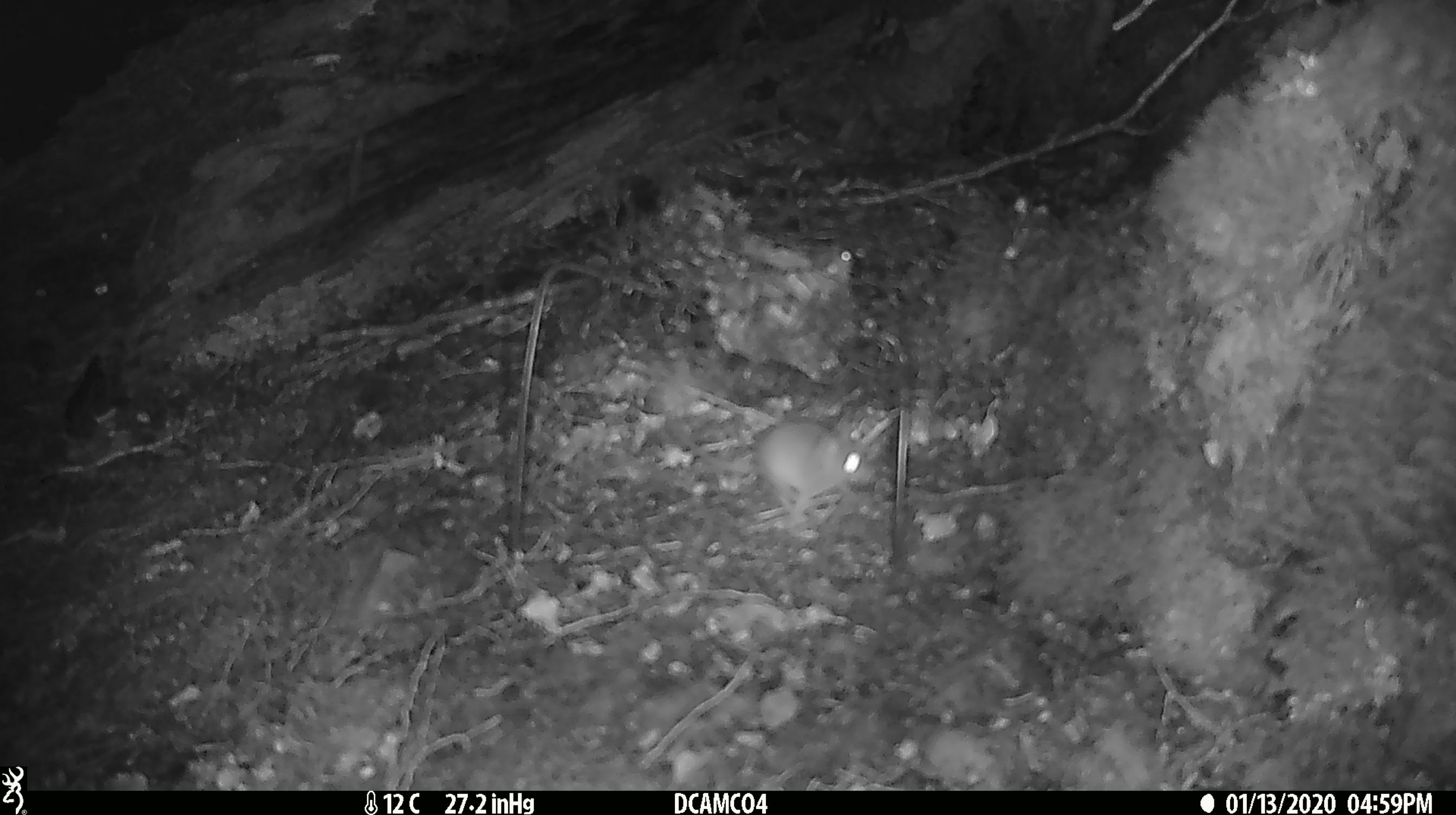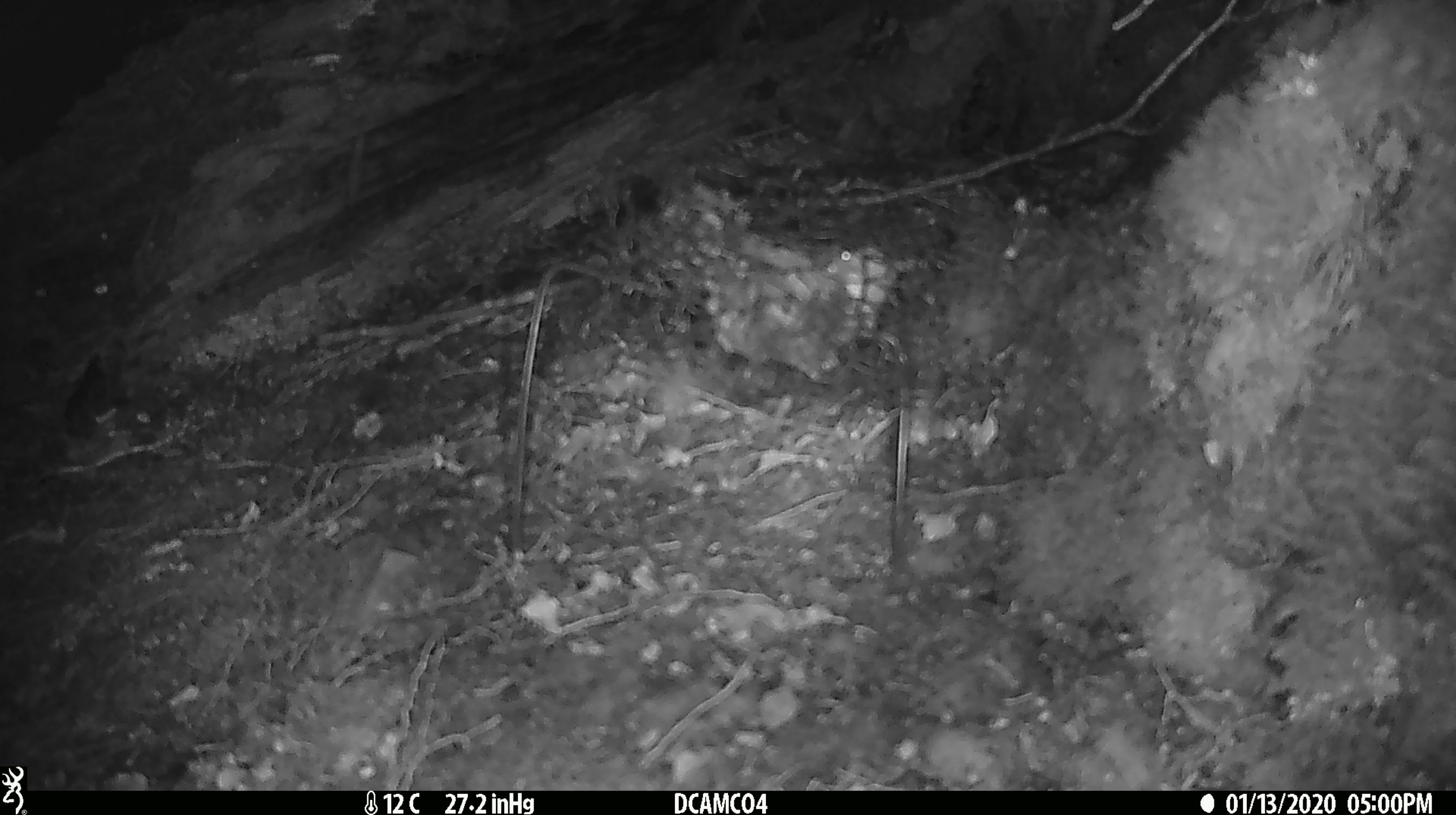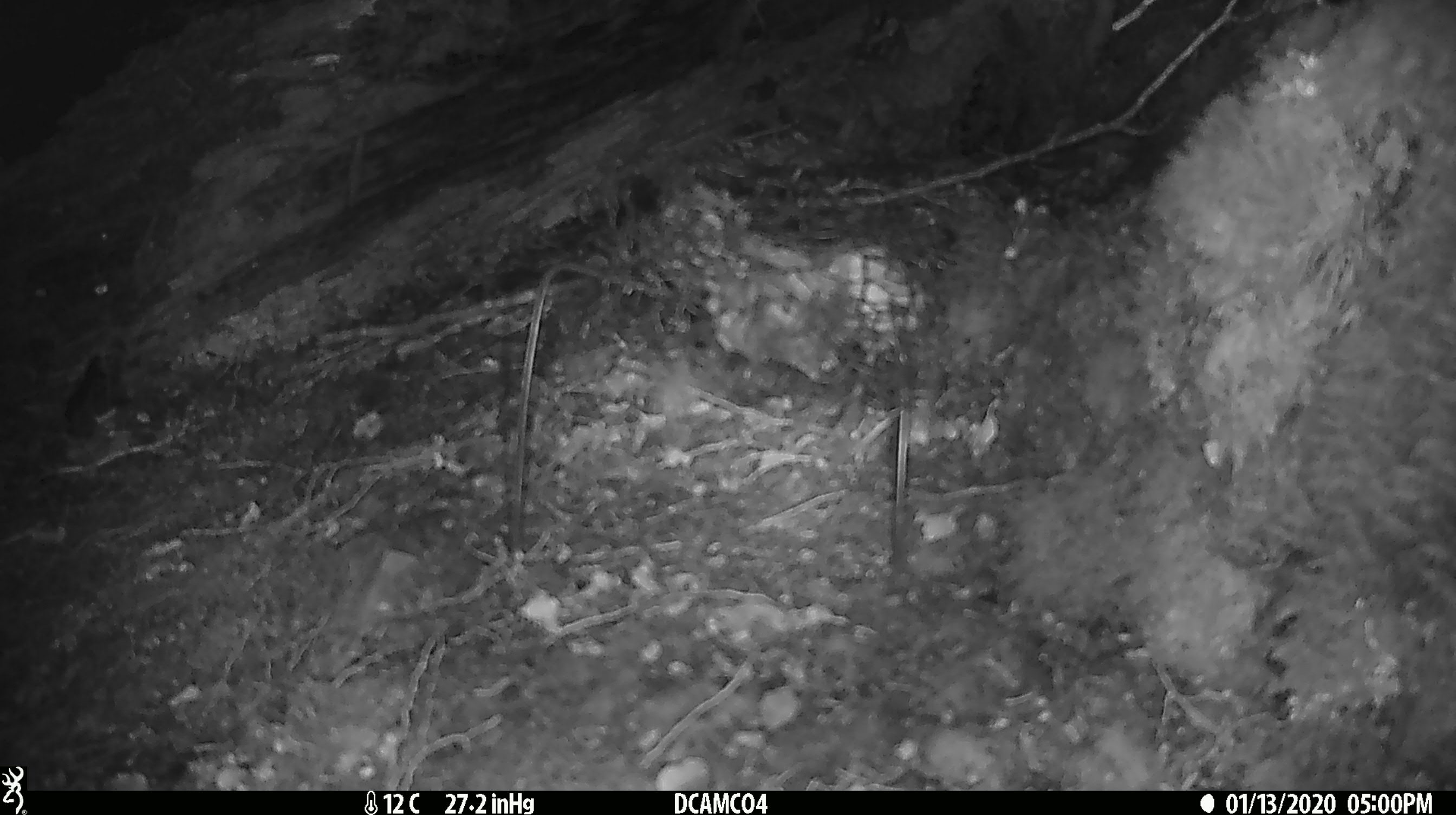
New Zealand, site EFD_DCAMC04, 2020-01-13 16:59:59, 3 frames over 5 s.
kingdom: Animalia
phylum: Chordata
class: Mammalia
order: Rodentia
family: Muridae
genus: Mus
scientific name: Mus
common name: mouse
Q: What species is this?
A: Mouse (Mus).